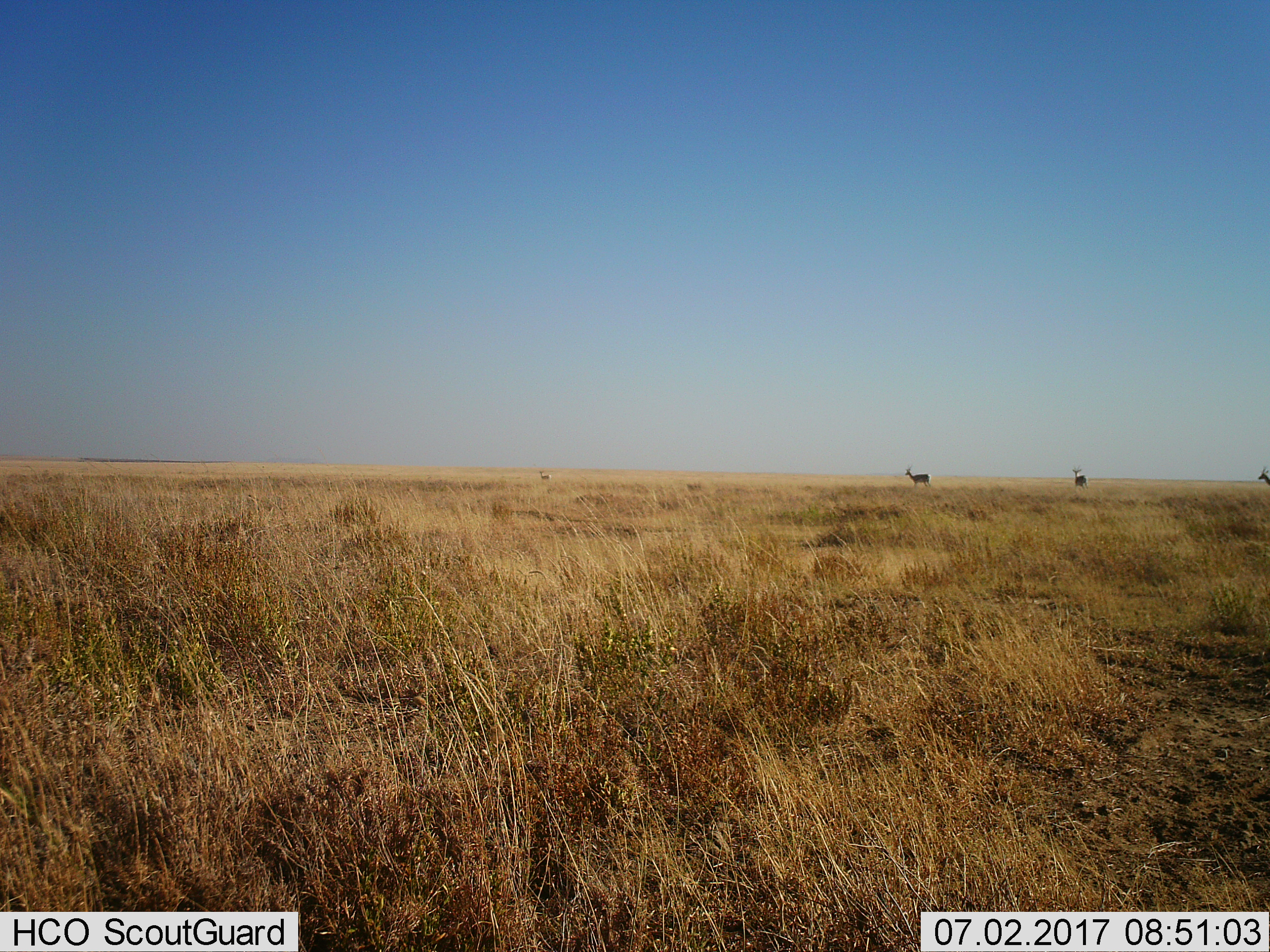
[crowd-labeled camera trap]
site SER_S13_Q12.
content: unidentified animal